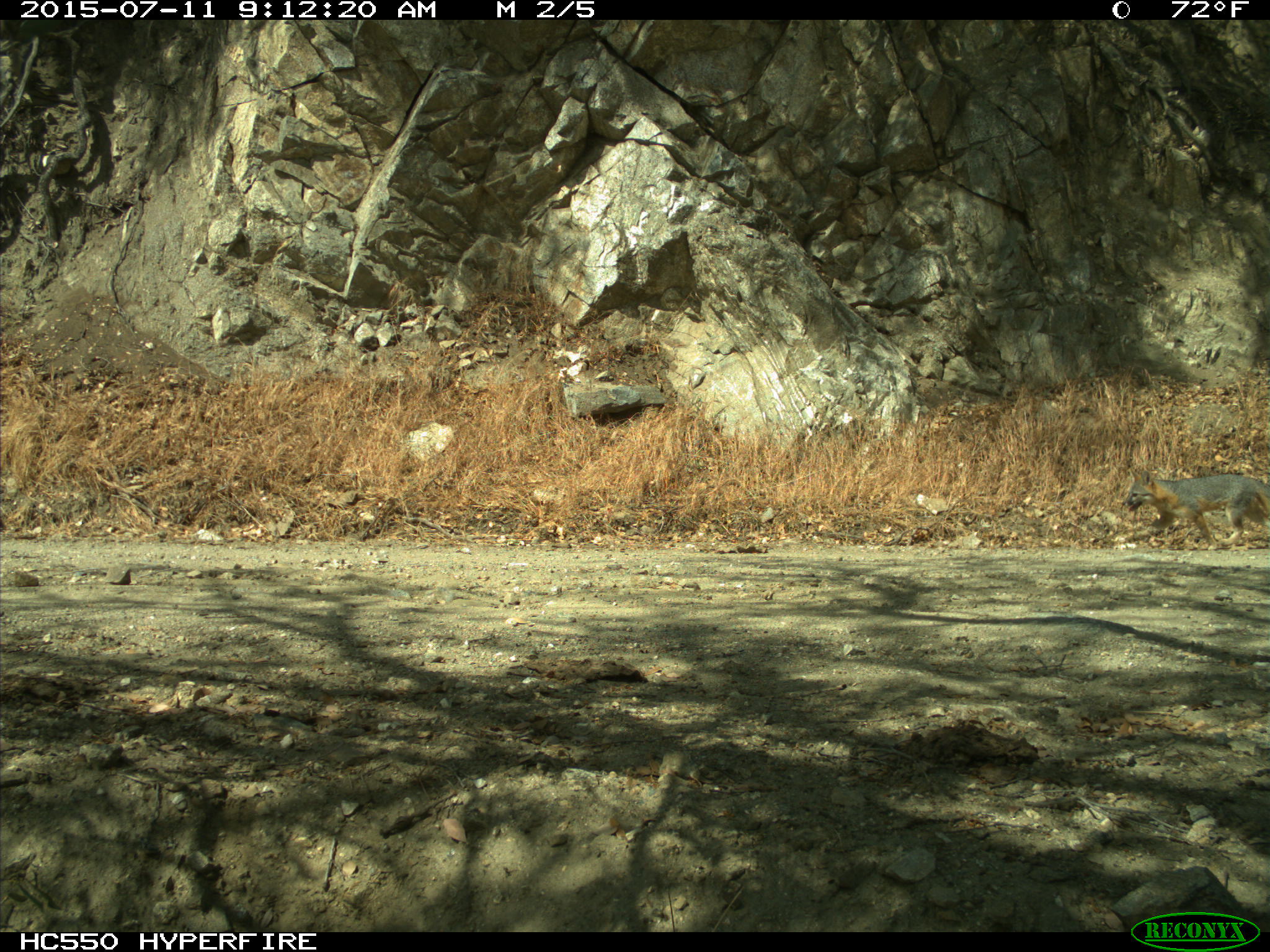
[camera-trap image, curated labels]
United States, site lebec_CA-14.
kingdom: Animalia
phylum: Chordata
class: Mammalia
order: Carnivora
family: Canidae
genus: Urocyon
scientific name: Urocyon cinereoargenteus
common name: gray fox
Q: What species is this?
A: Urocyon cinereoargenteus (gray fox).